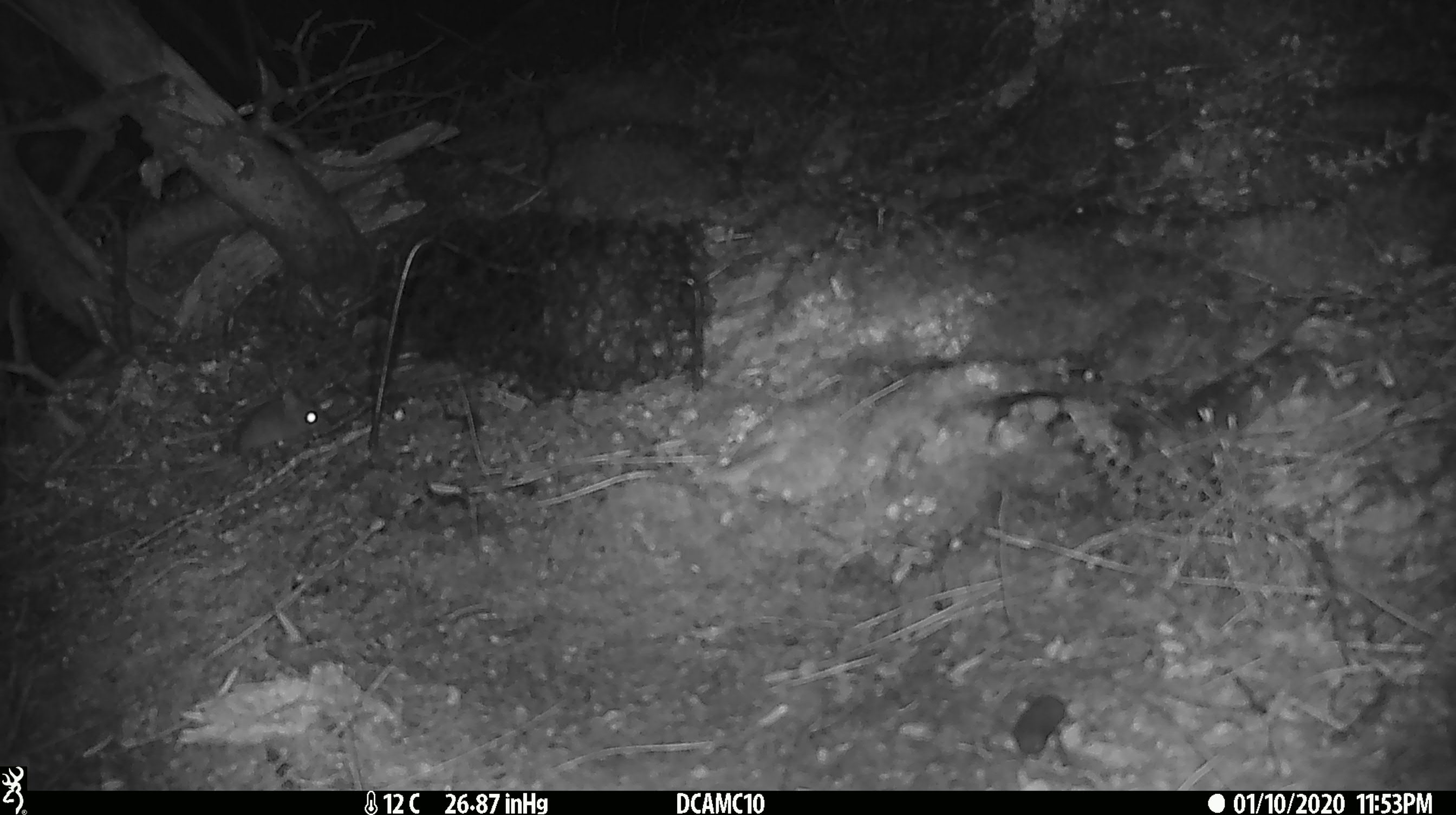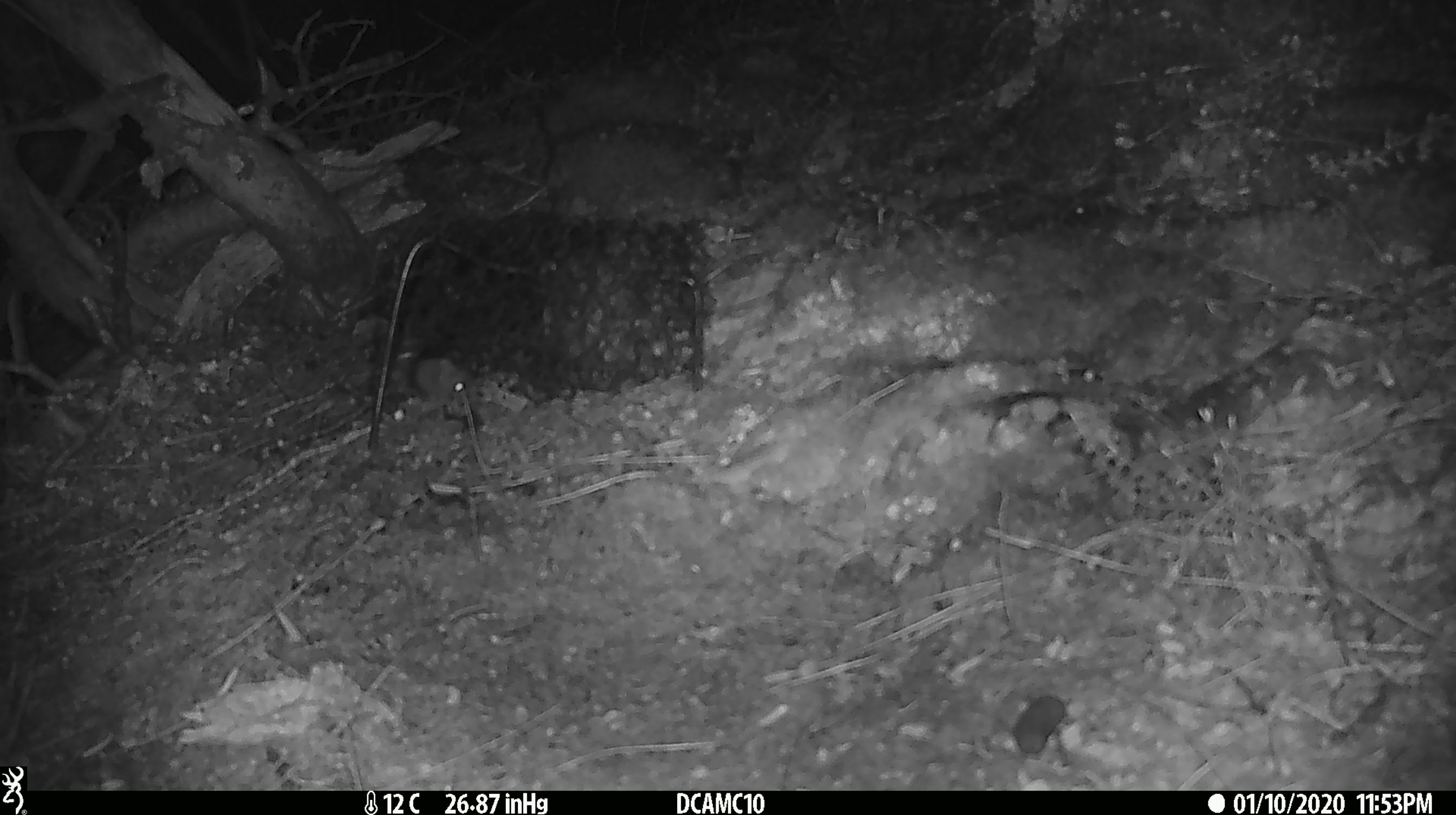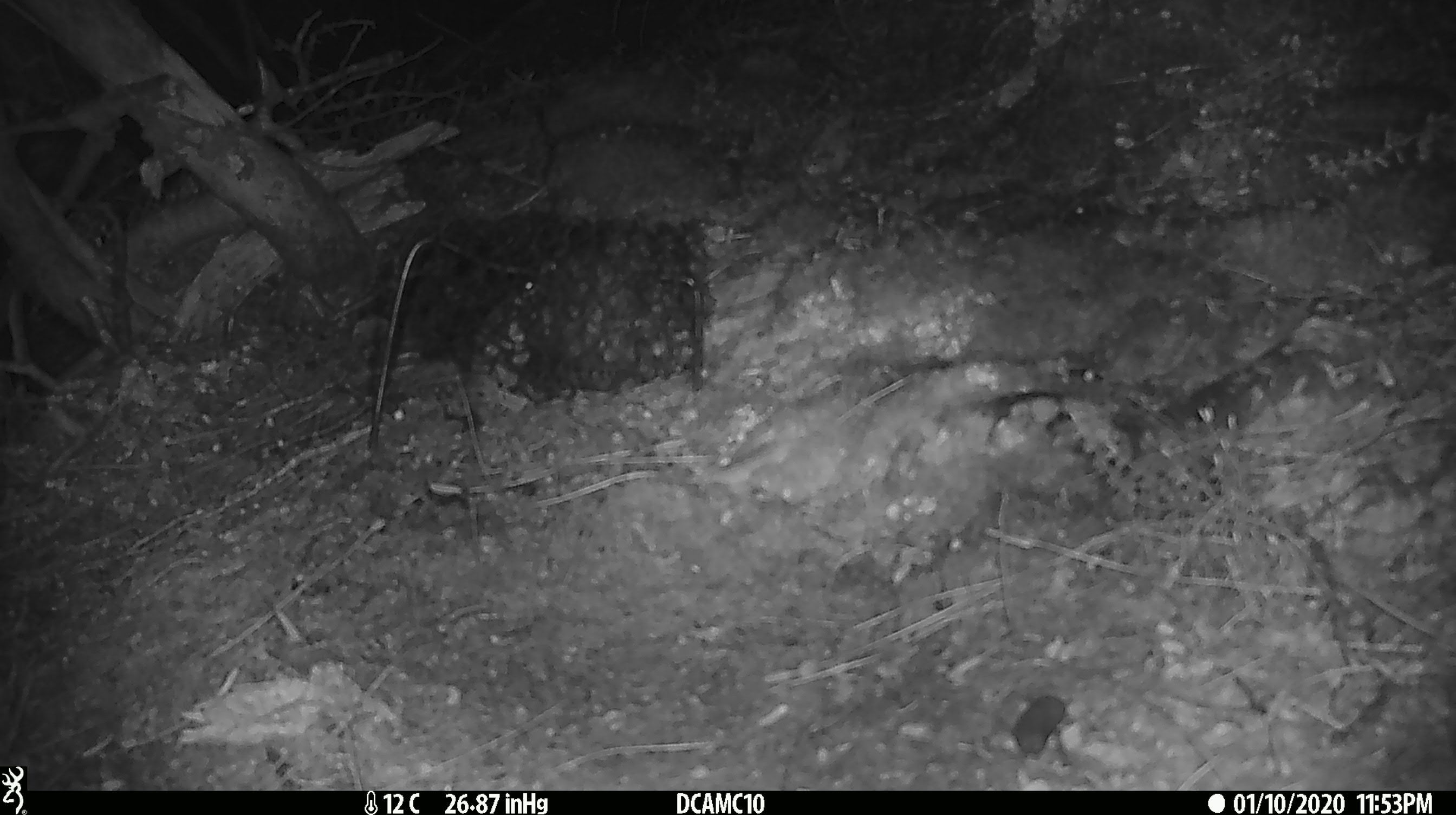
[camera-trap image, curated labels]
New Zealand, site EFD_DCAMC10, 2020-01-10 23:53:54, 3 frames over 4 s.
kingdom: Animalia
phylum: Chordata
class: Mammalia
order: Rodentia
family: Muridae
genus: Mus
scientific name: Mus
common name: mouse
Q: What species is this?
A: Mouse (Mus).